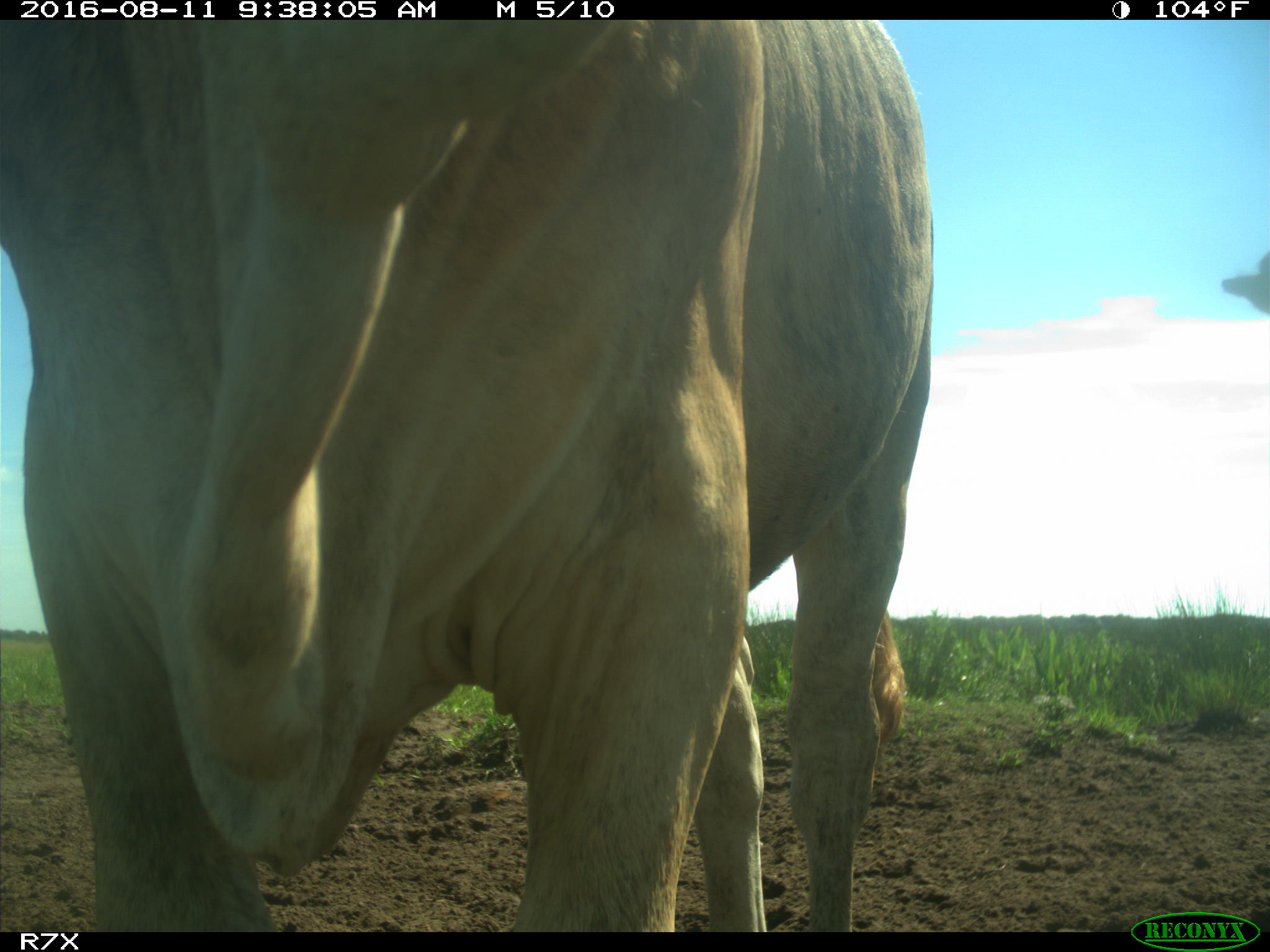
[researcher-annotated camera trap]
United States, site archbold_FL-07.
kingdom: Animalia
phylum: Chordata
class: Mammalia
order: Artiodactyla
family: Bovidae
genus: Bos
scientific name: Bos taurus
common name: domestic cow